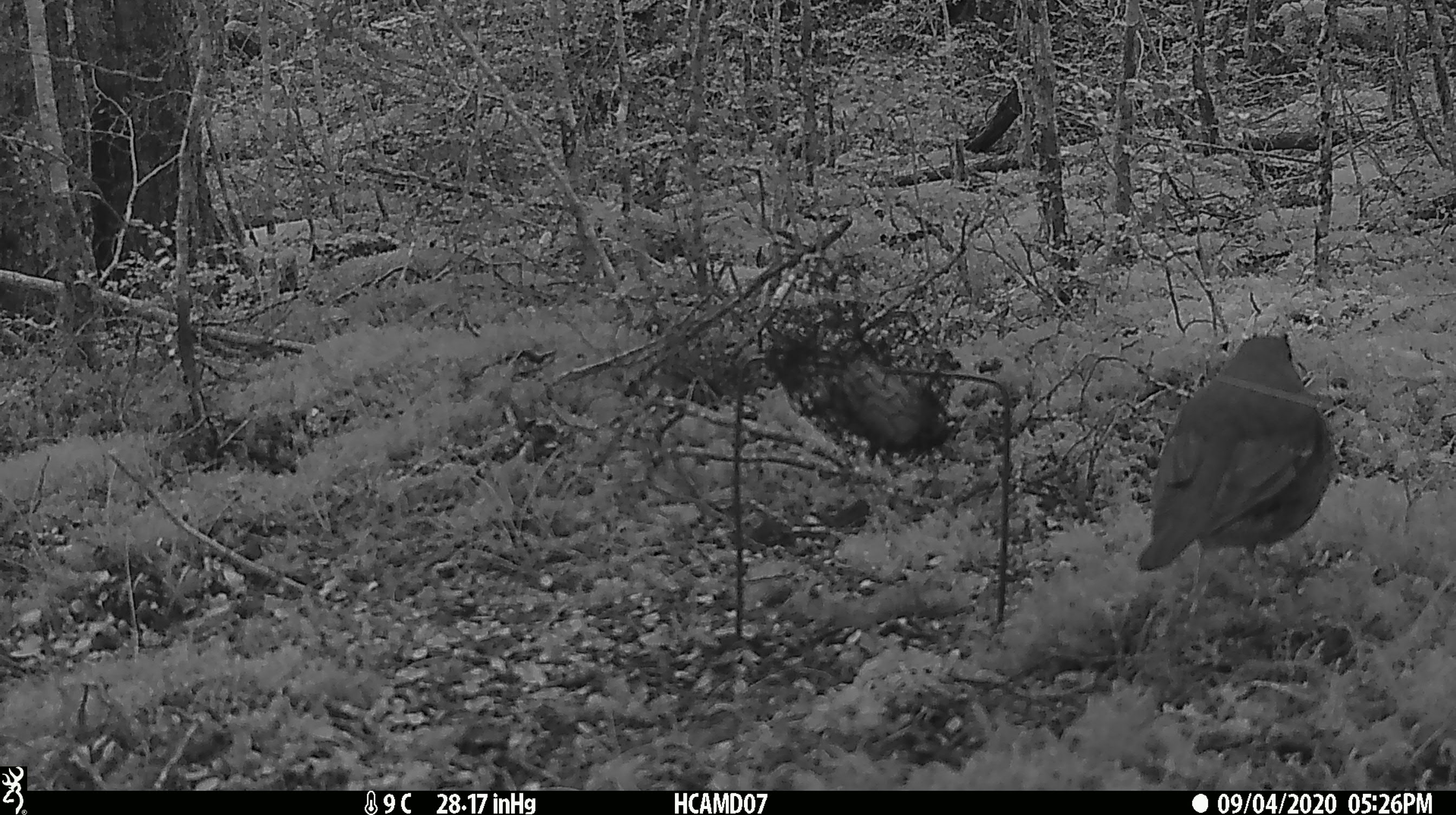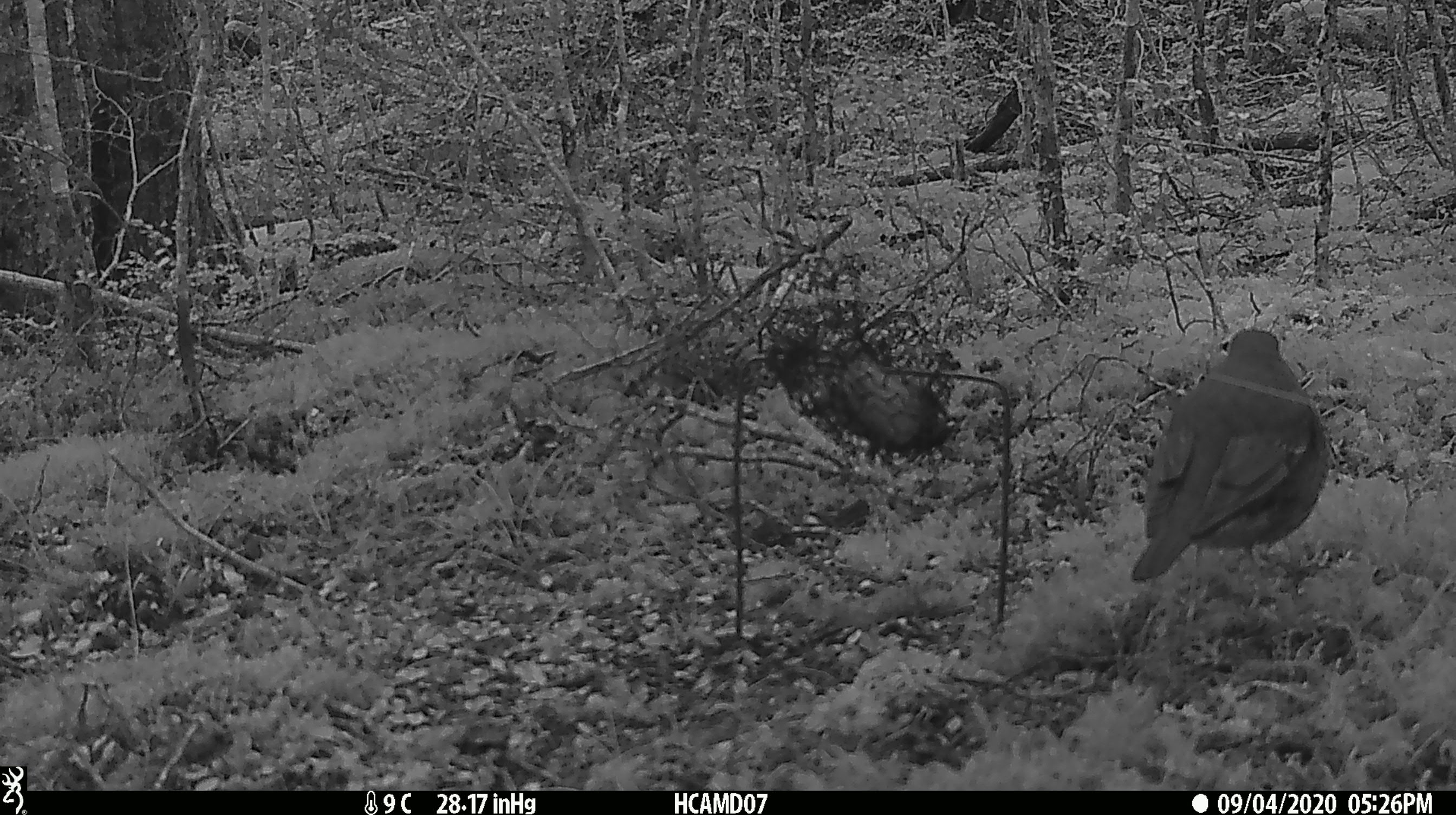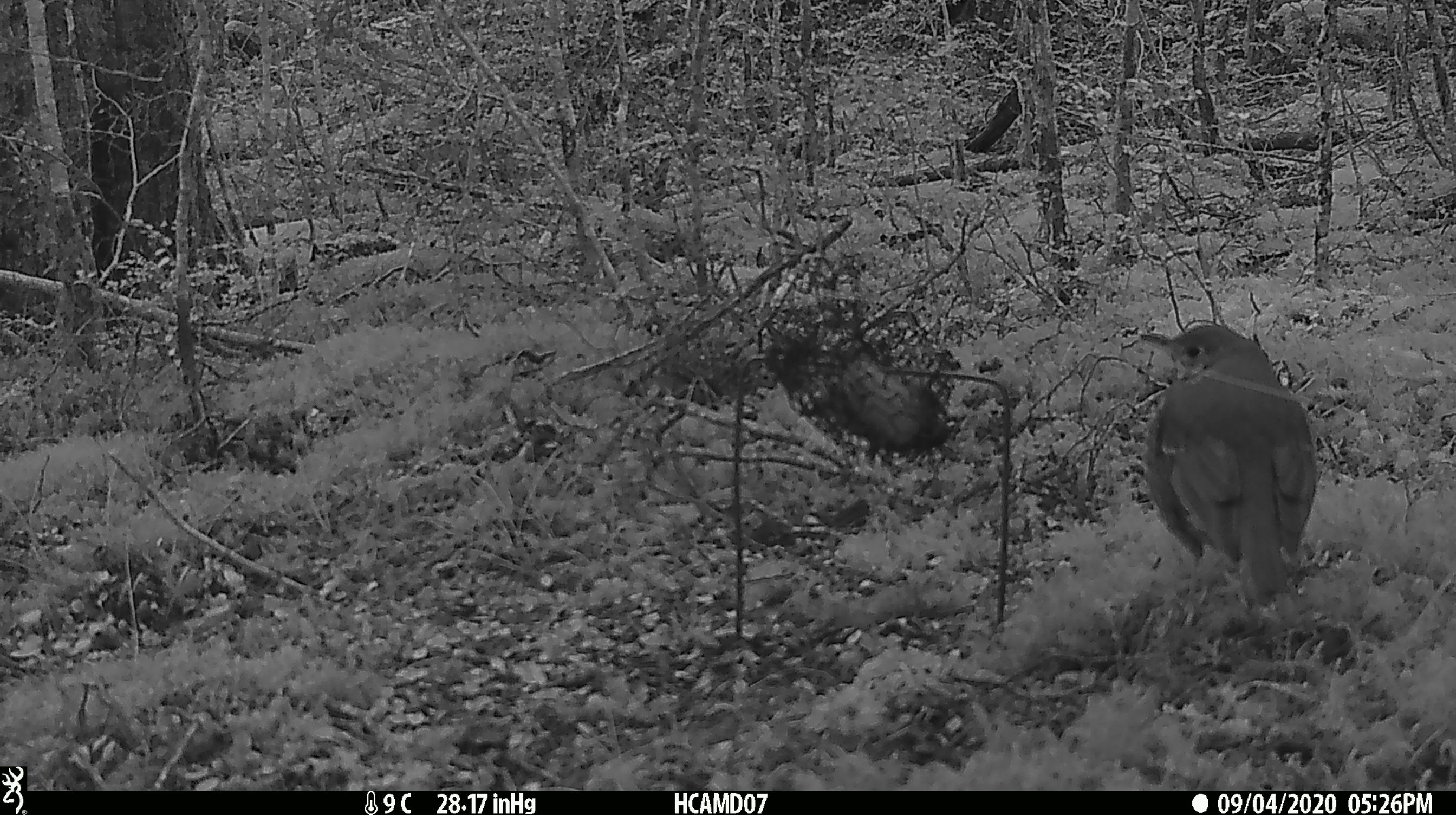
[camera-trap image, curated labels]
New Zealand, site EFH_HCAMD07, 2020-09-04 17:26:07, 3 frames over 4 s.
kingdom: Animalia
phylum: Chordata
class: Aves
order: Passeriformes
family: Turdidae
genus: Turdus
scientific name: Turdus philomelos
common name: song thrush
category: thrush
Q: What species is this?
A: Thrush (song thrush) (Turdus philomelos).